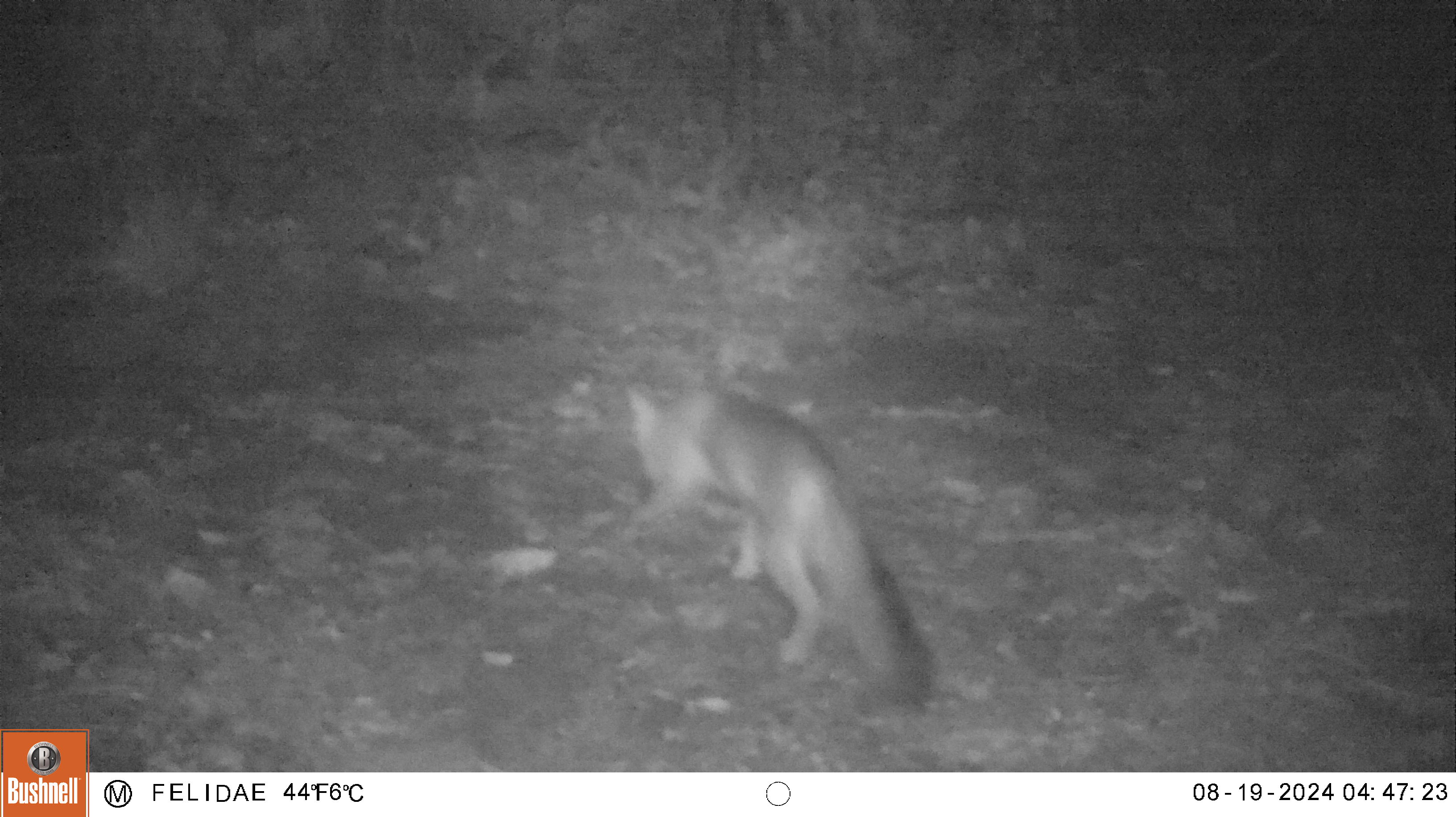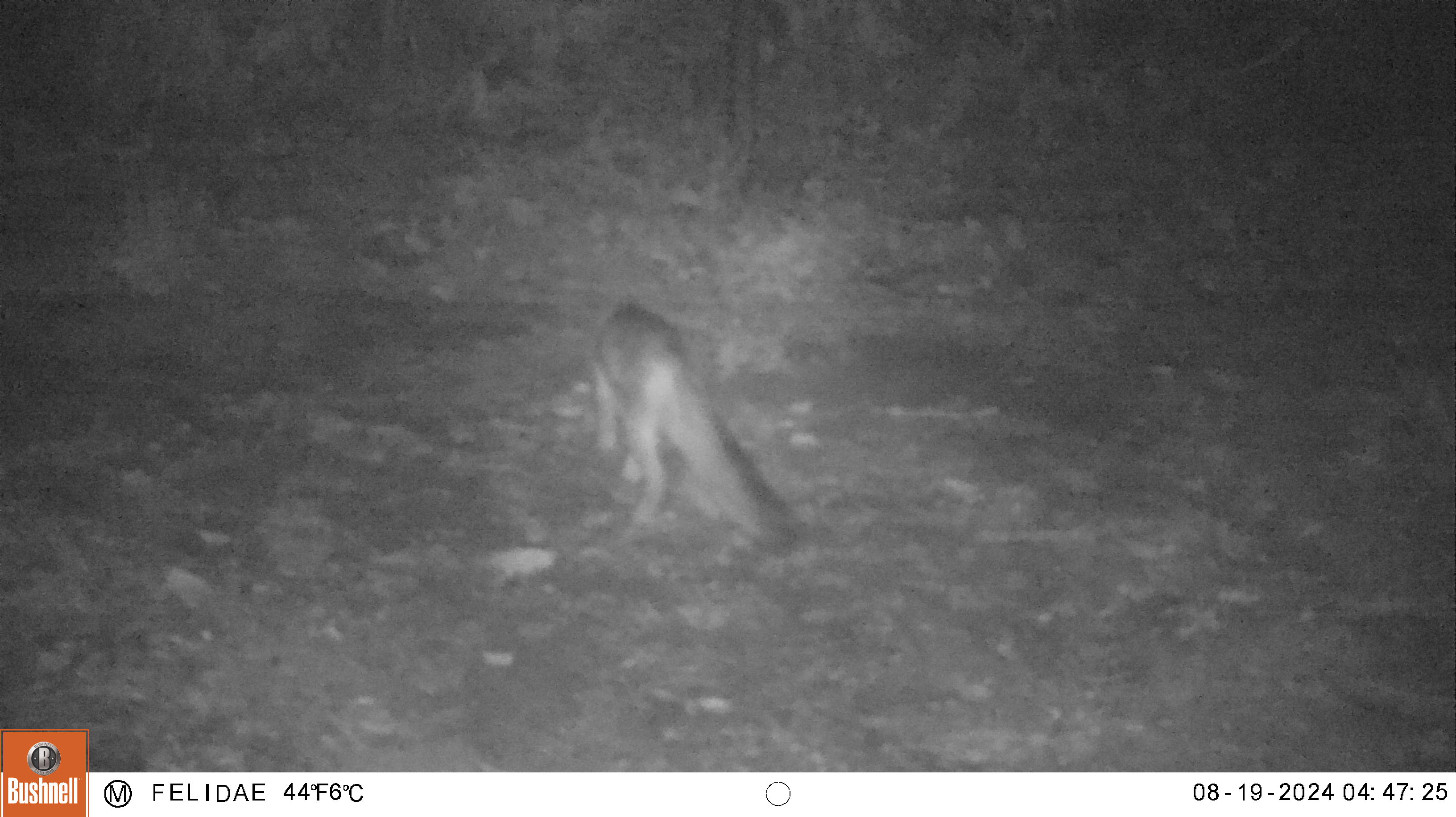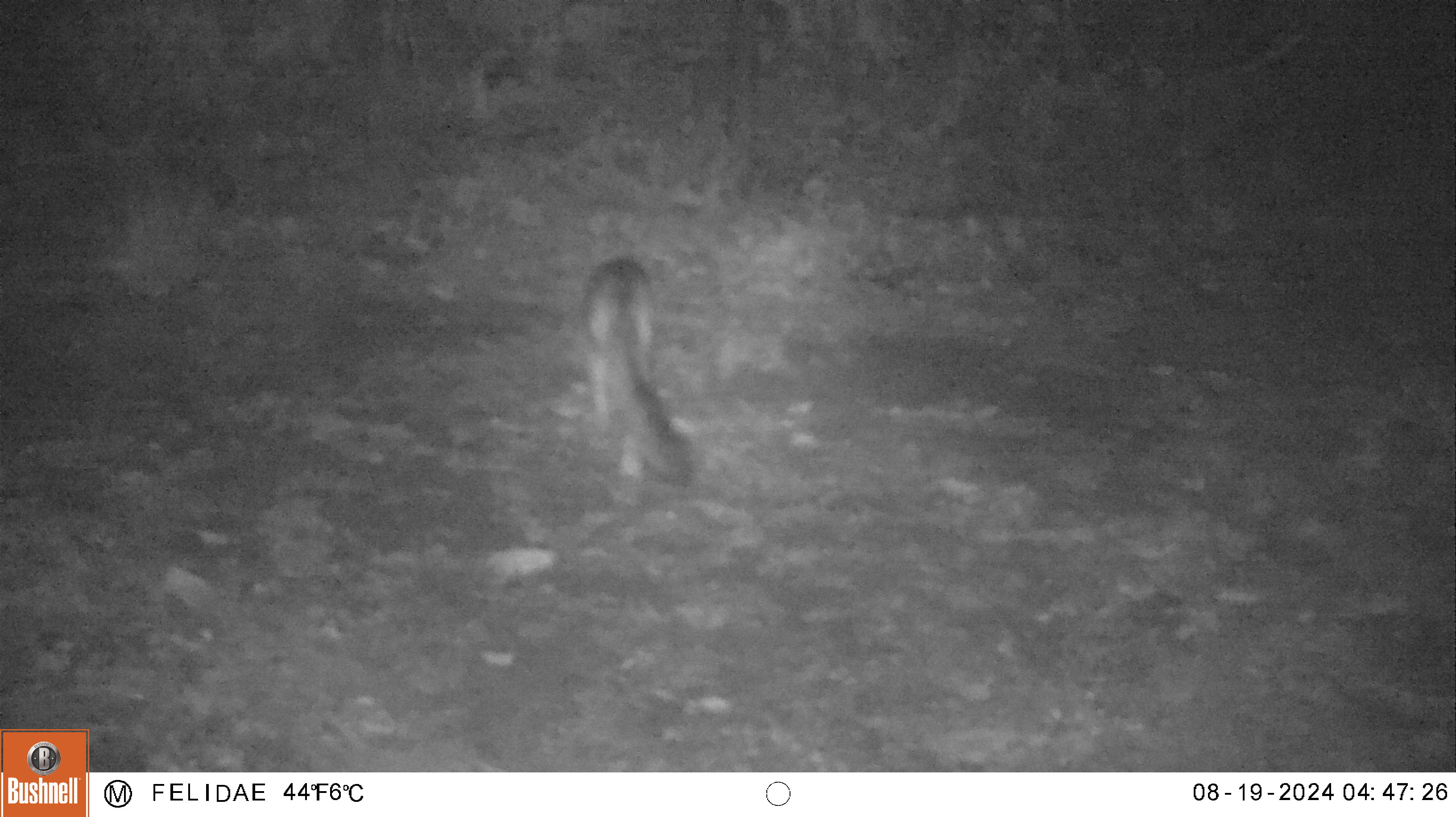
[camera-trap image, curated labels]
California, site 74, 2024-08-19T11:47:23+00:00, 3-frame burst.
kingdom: Animalia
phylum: Chordata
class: Mammalia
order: Carnivora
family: Canidae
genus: Urocyon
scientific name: Urocyon cinereoargenteus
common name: gray fox